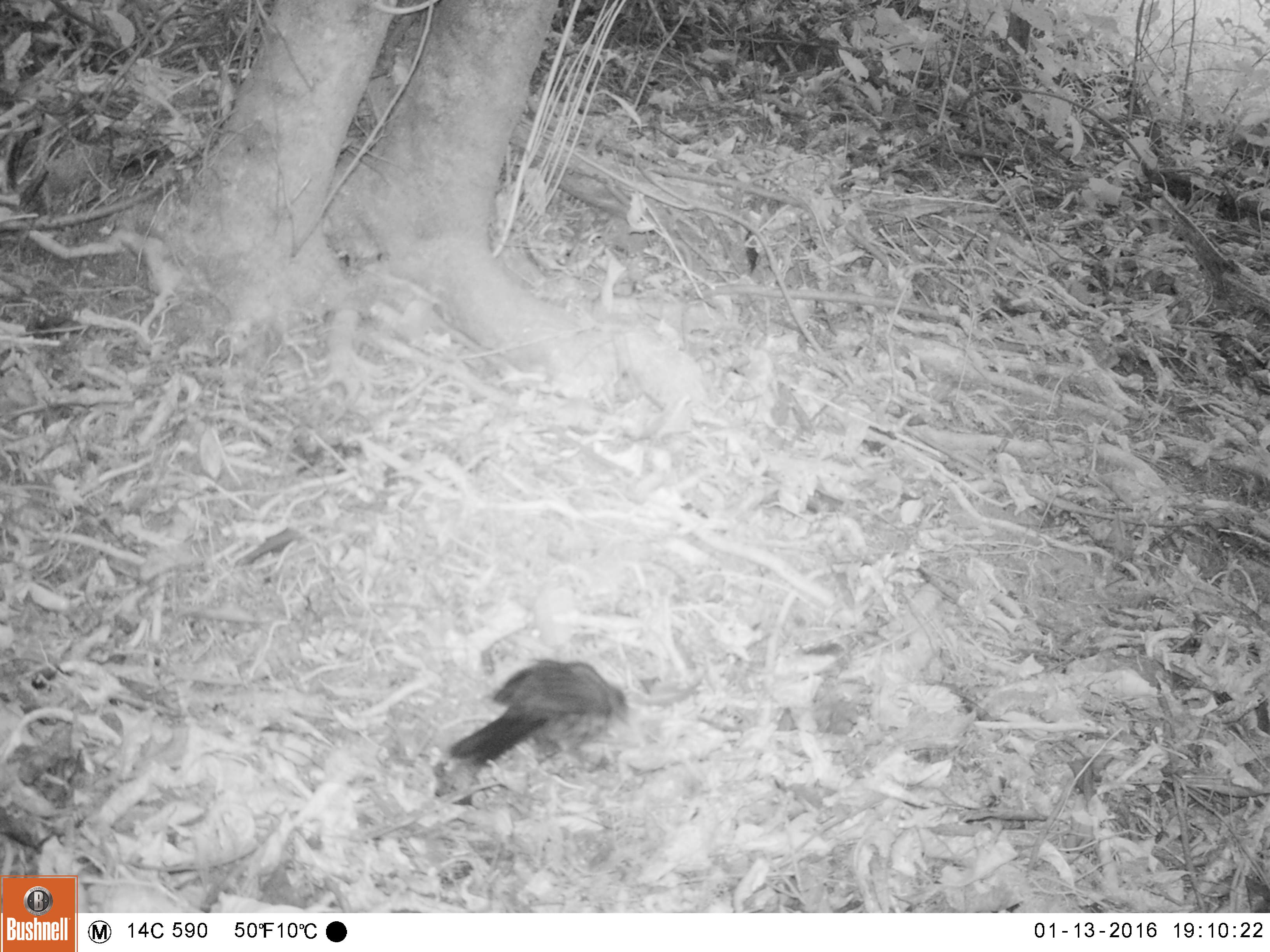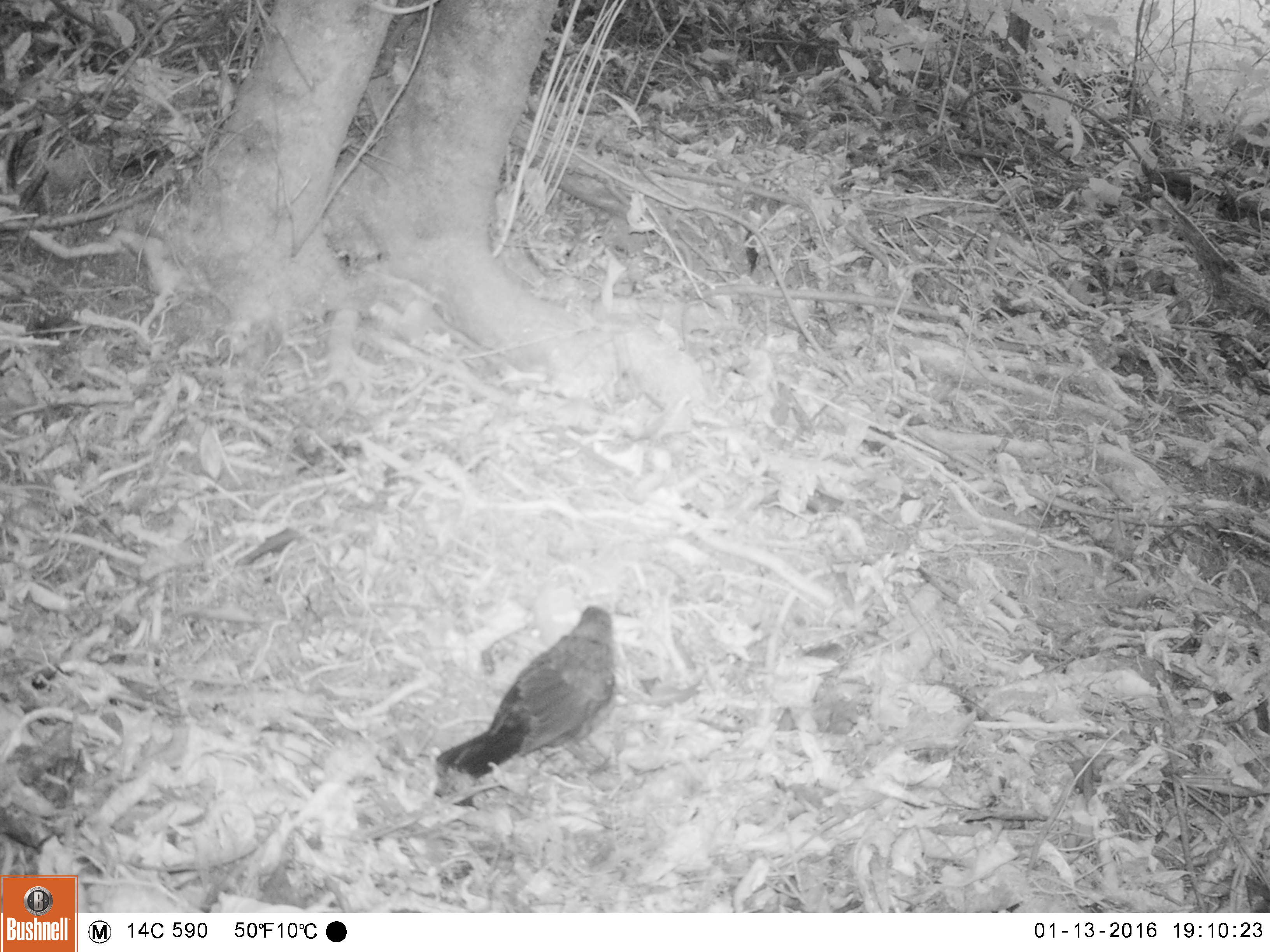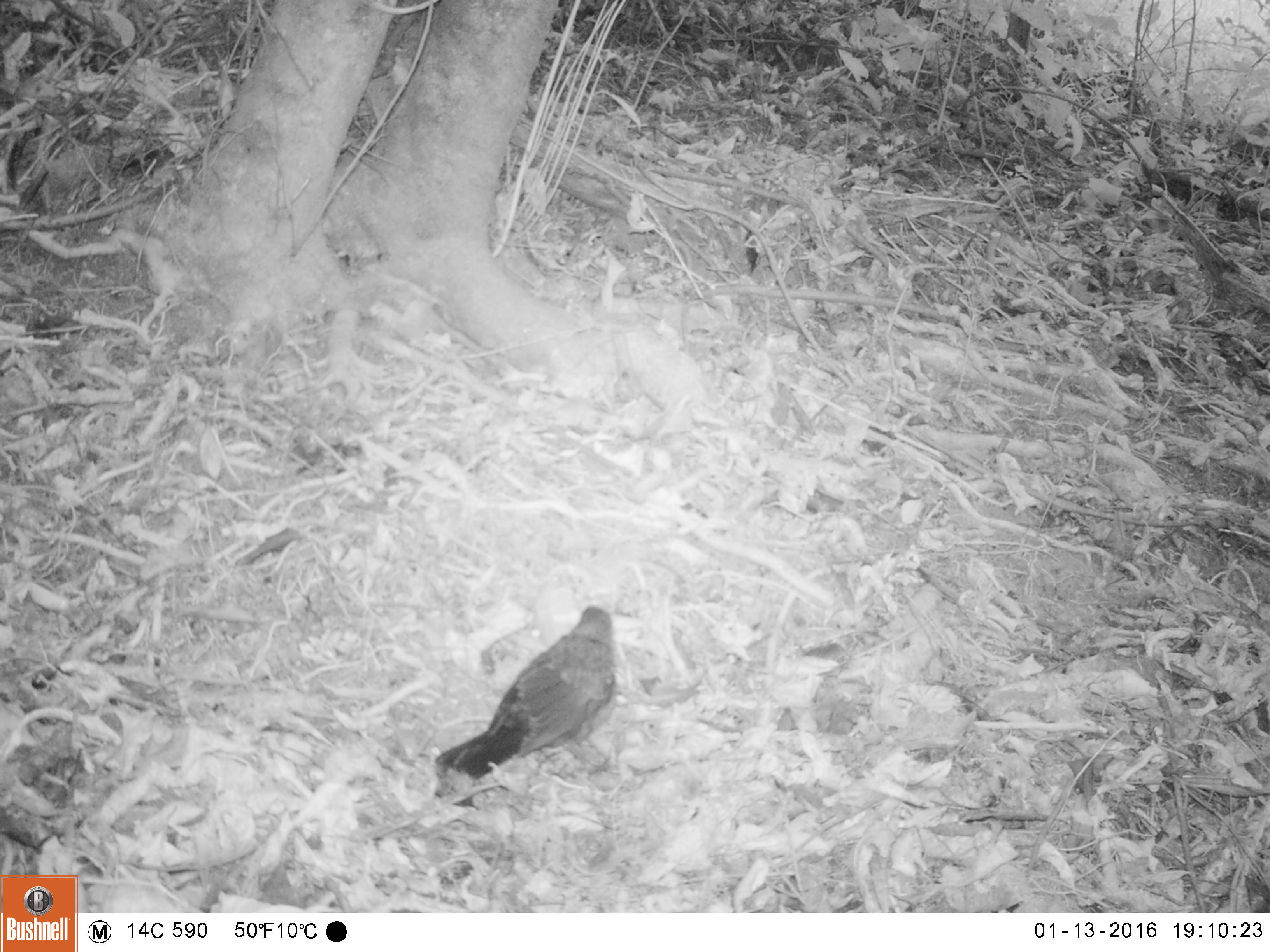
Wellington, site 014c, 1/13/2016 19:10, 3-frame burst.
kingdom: Animalia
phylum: Chordata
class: Aves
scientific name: Aves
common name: bird